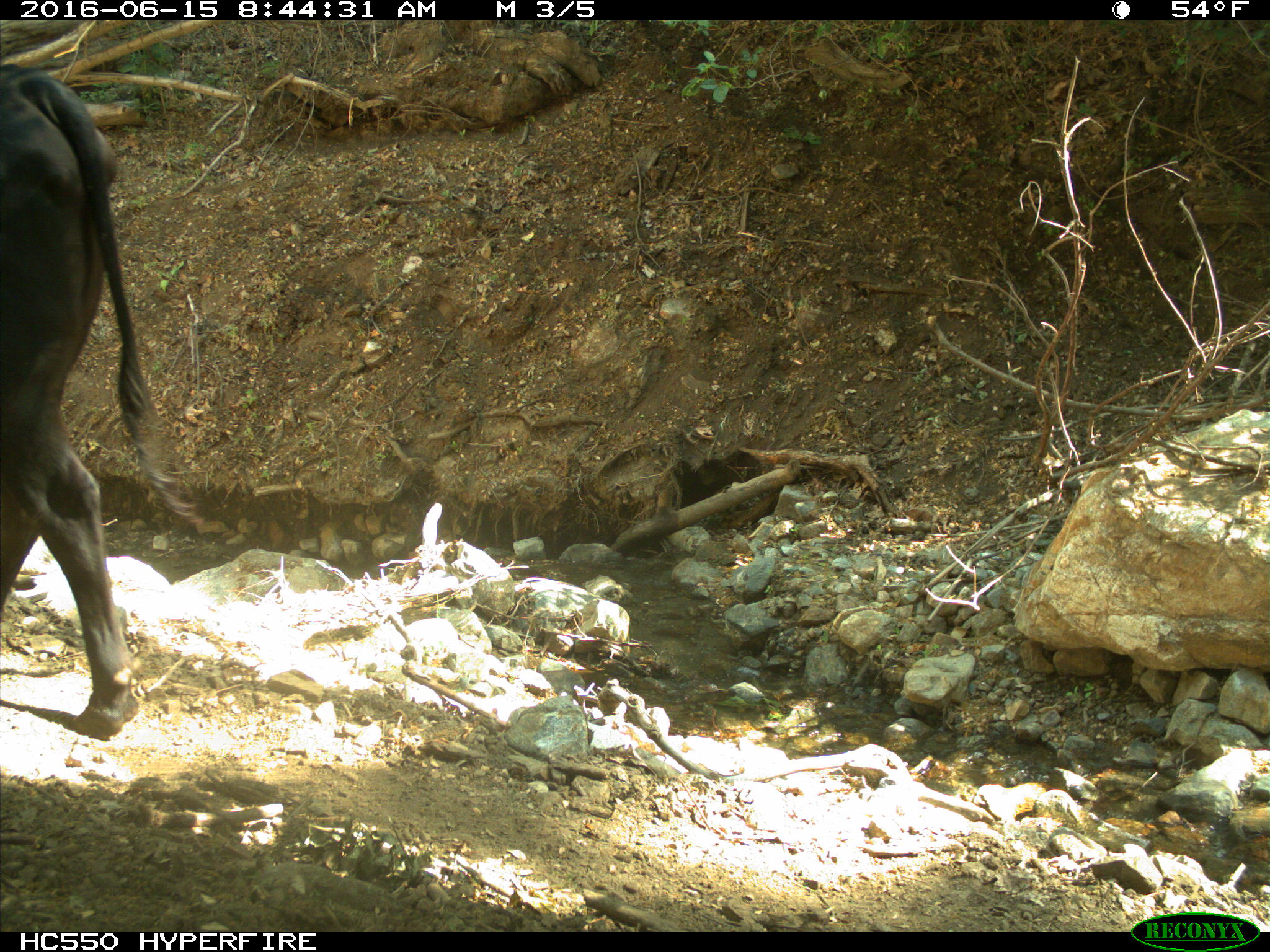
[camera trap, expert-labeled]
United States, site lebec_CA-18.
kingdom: Animalia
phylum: Chordata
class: Mammalia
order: Artiodactyla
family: Bovidae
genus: Bos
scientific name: Bos taurus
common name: domestic cow